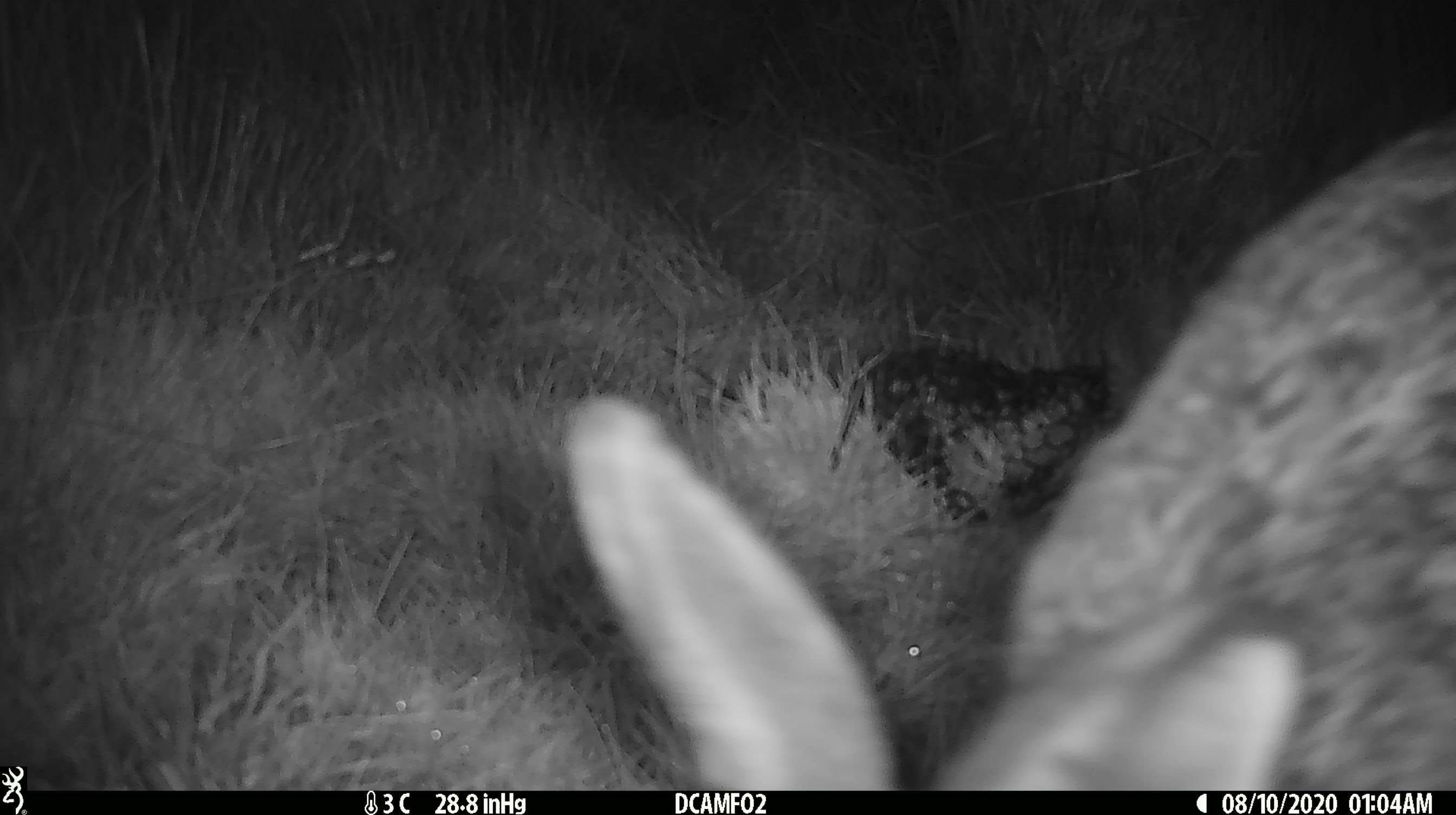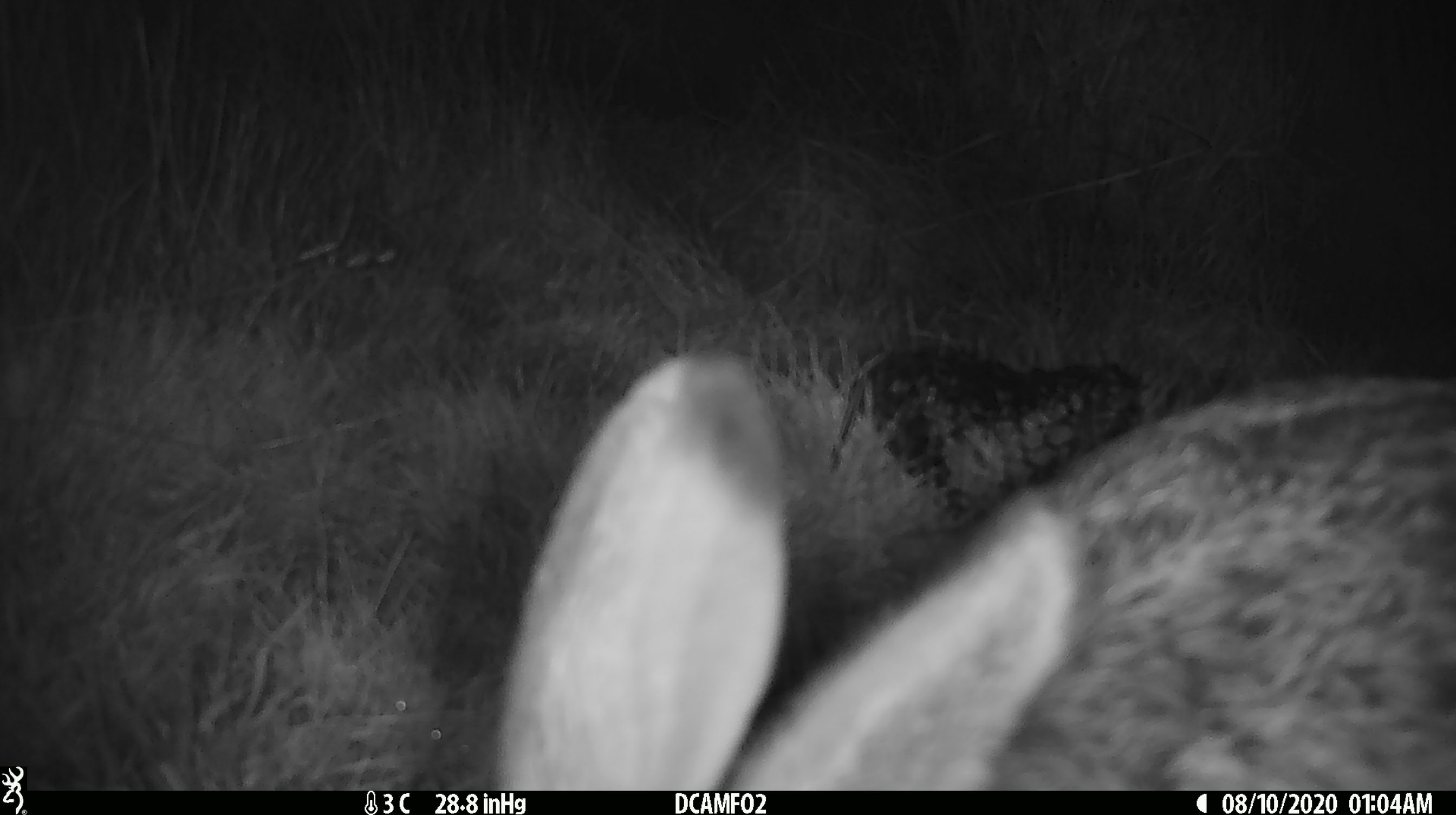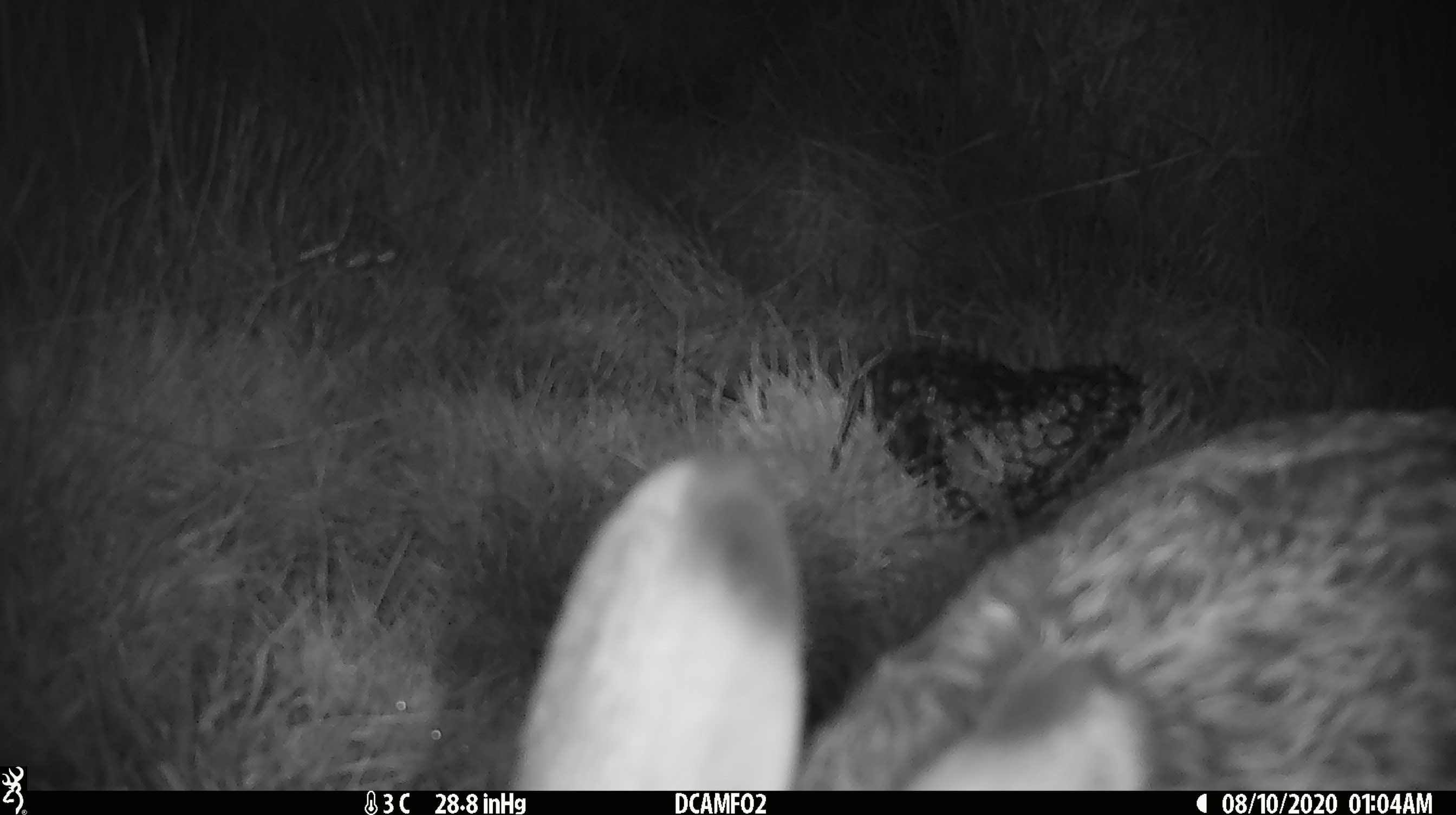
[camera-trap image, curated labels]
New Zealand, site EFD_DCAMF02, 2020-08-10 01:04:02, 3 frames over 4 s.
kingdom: Animalia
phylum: Chordata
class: Mammalia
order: Lagomorpha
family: Leporidae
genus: Lepus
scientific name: Lepus europaeus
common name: brown hare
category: hare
Hare (brown hare) (Lepus europaeus).